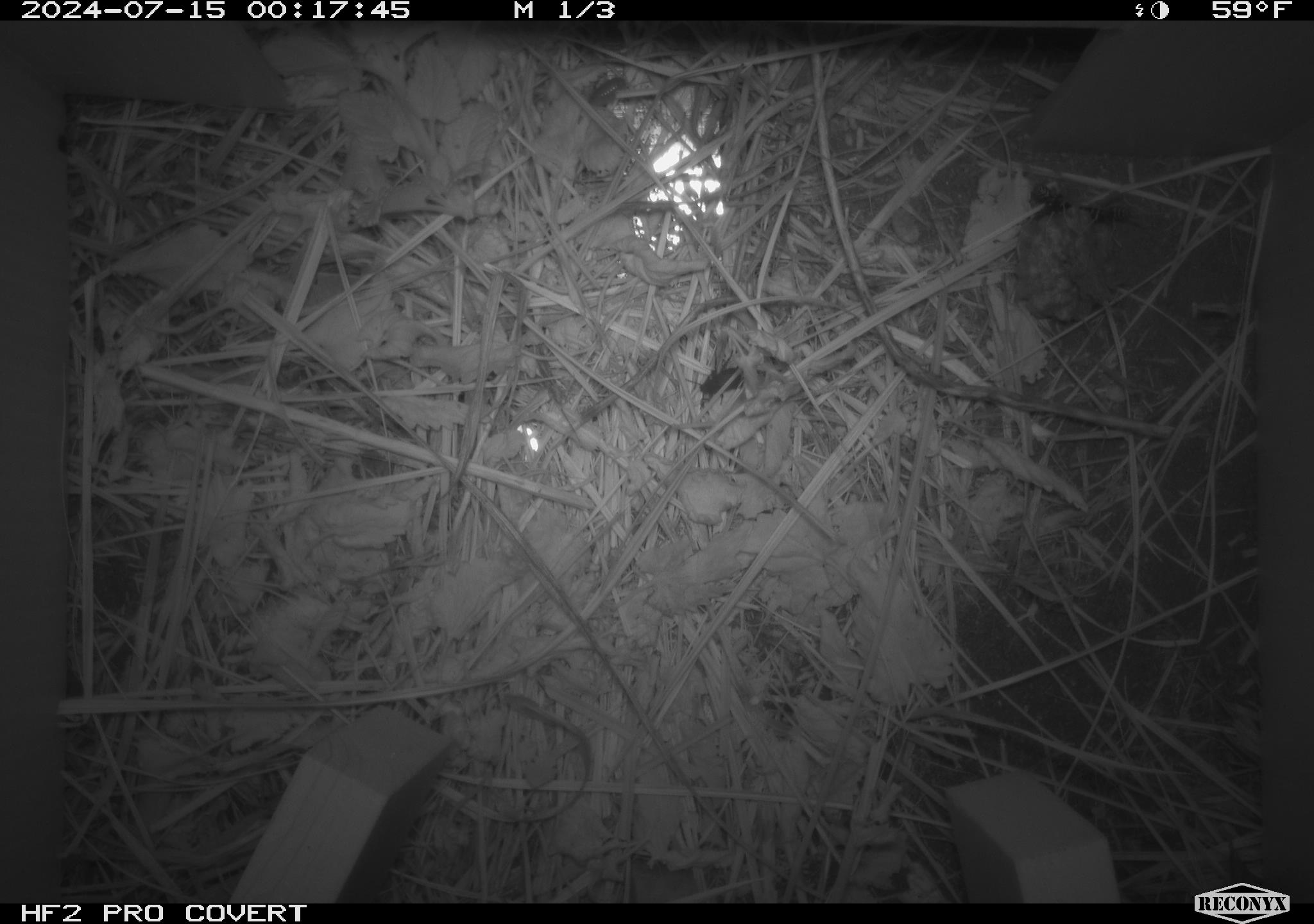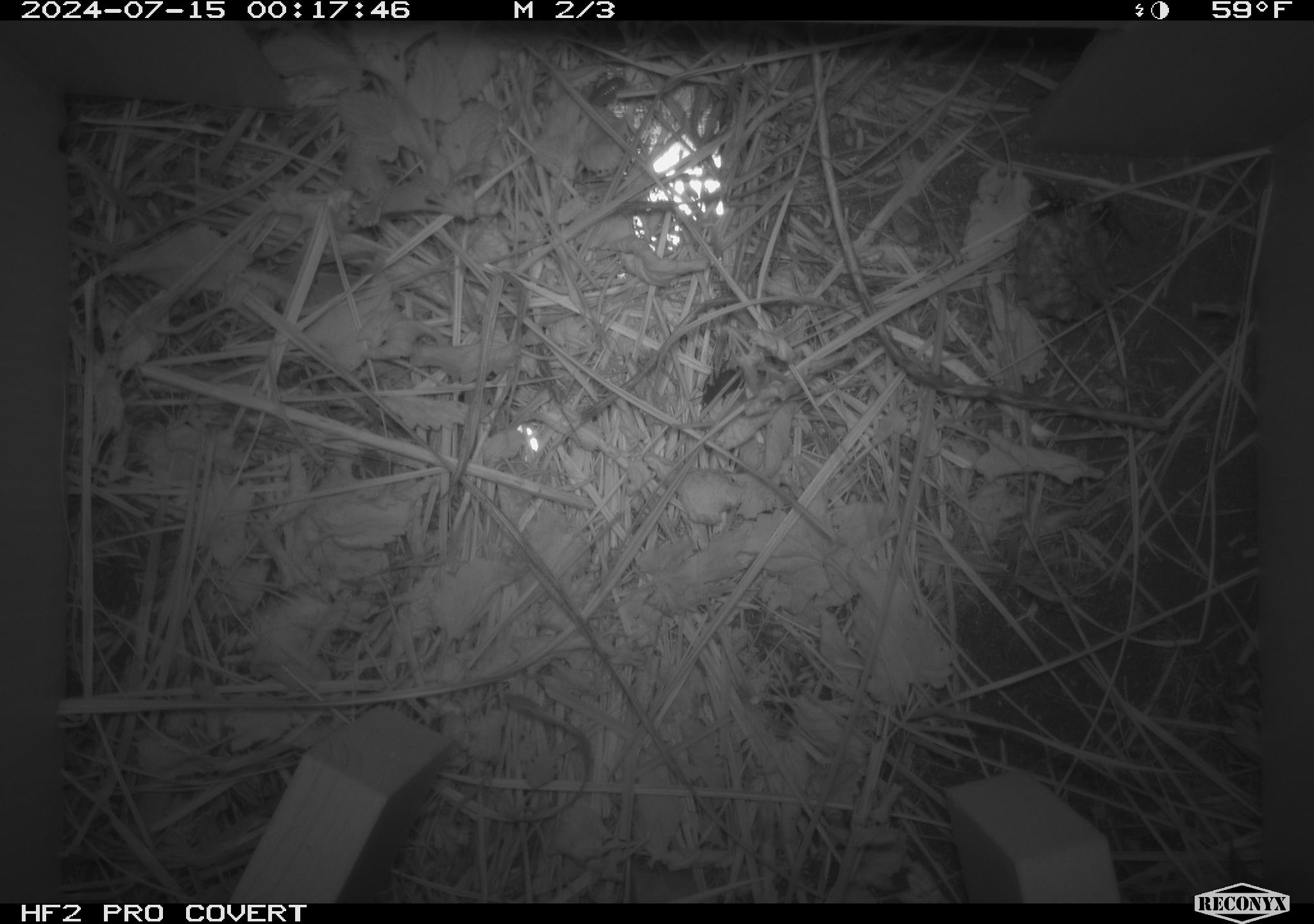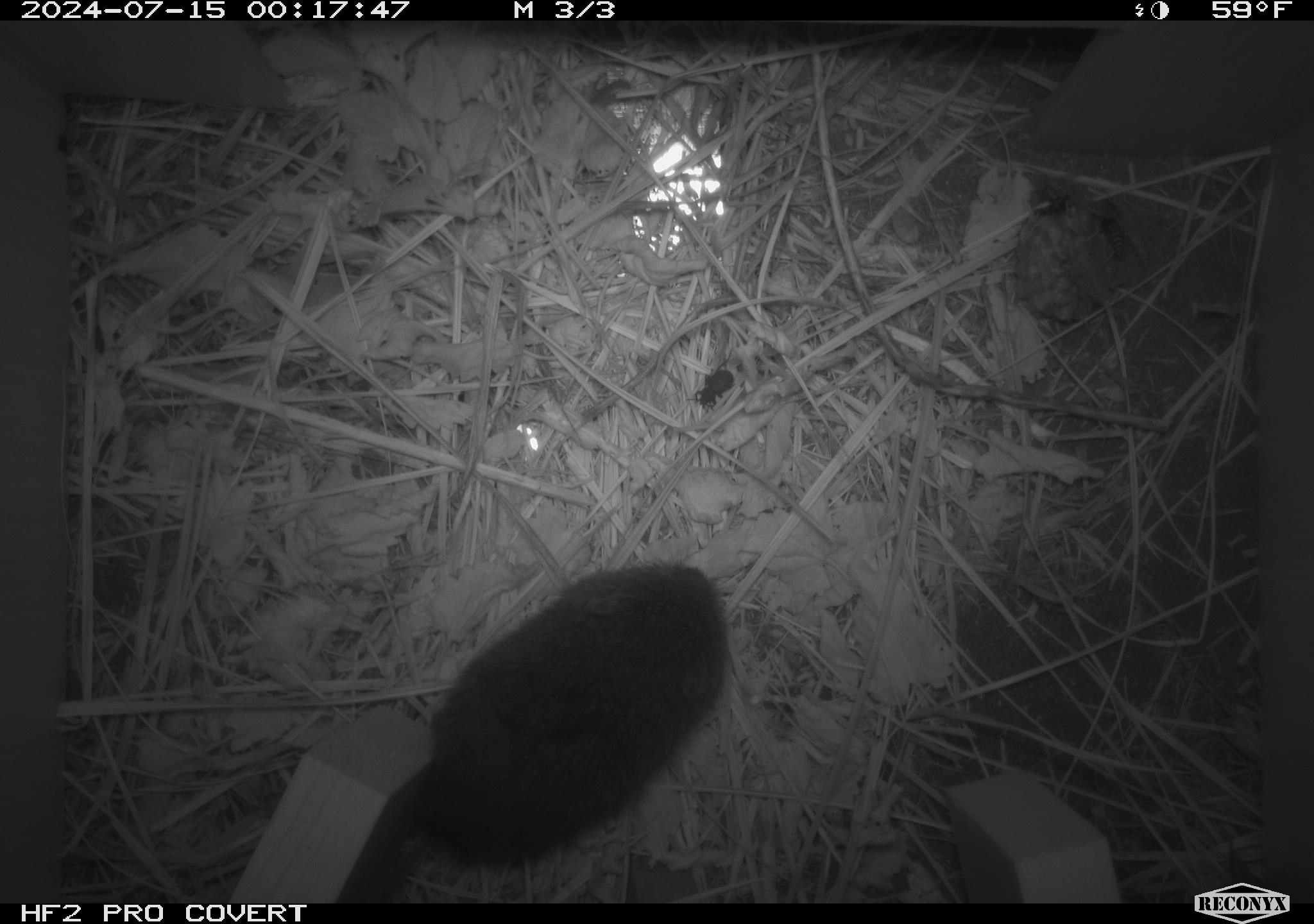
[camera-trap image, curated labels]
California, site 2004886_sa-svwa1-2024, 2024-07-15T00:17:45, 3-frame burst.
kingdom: Animalia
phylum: Arthropoda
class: Insecta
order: Hymenoptera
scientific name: Hymenoptera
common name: ants, bees, wasps, and sawflies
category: hymenoptera order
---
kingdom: Animalia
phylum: Arthropoda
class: Insecta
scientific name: Insecta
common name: insect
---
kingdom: Animalia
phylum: Chordata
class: Mammalia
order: Rodentia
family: Cricetidae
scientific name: Arvicolinae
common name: voles, lemmings, and muskrats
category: arvicolinae subfamily